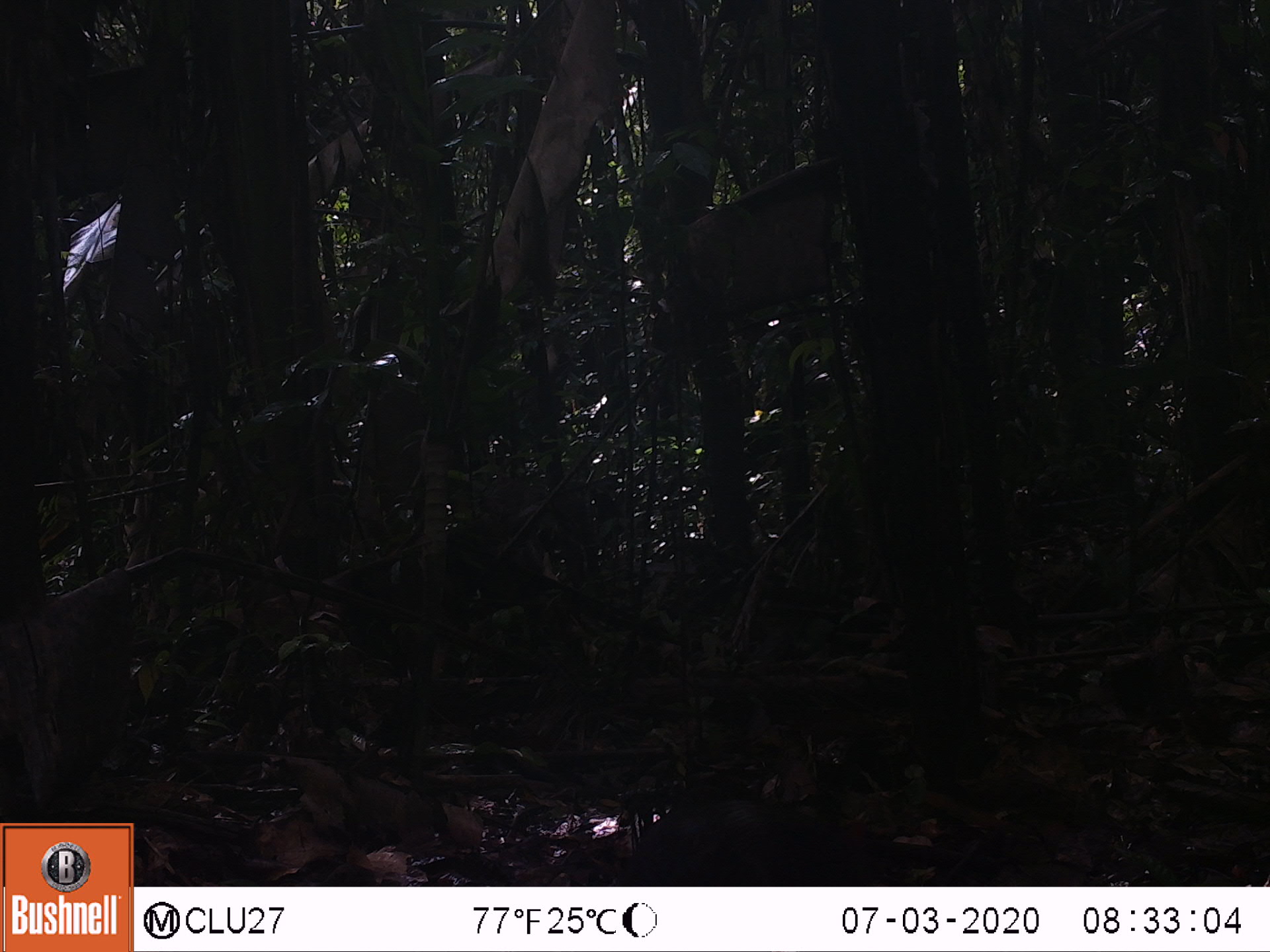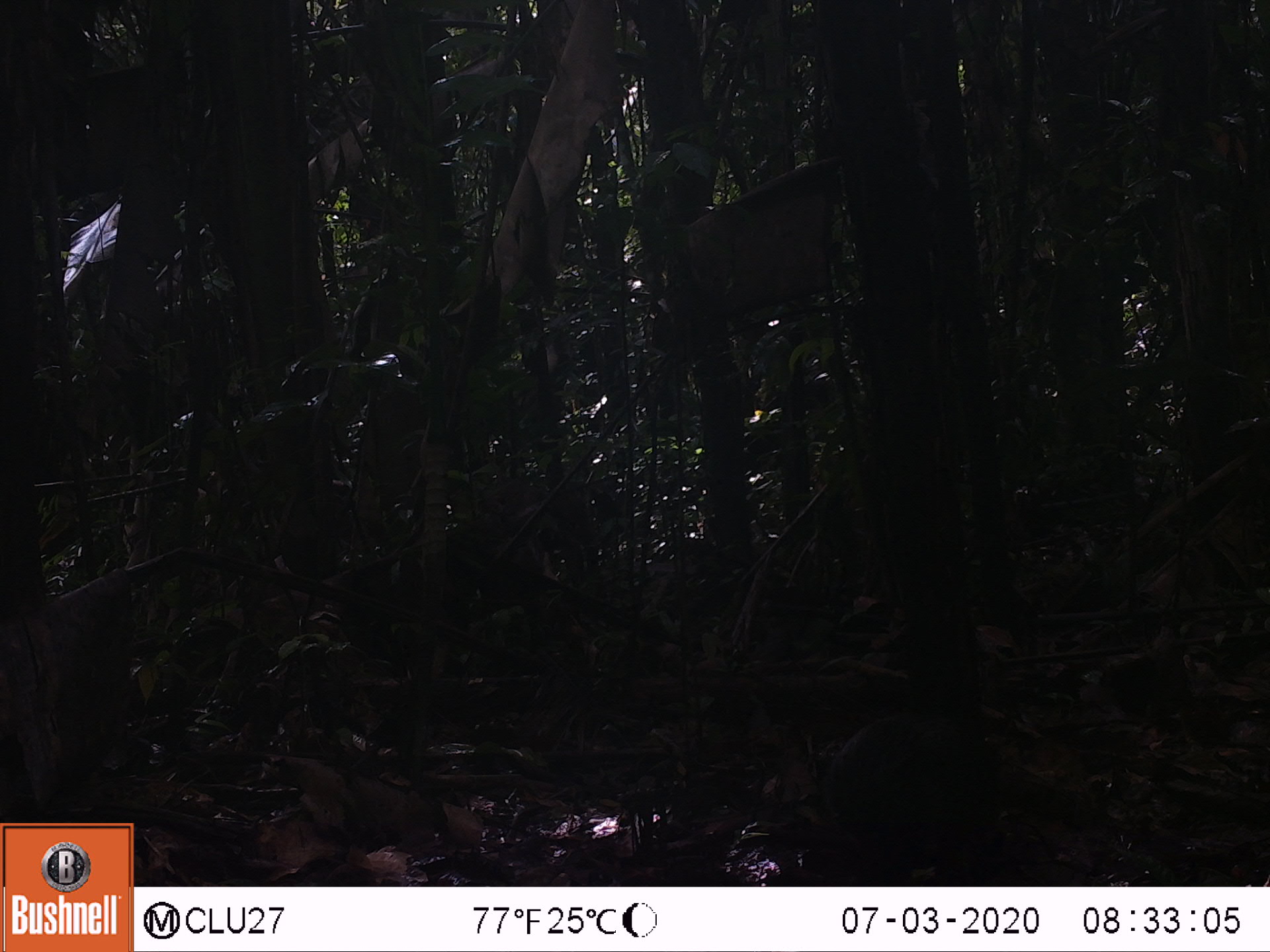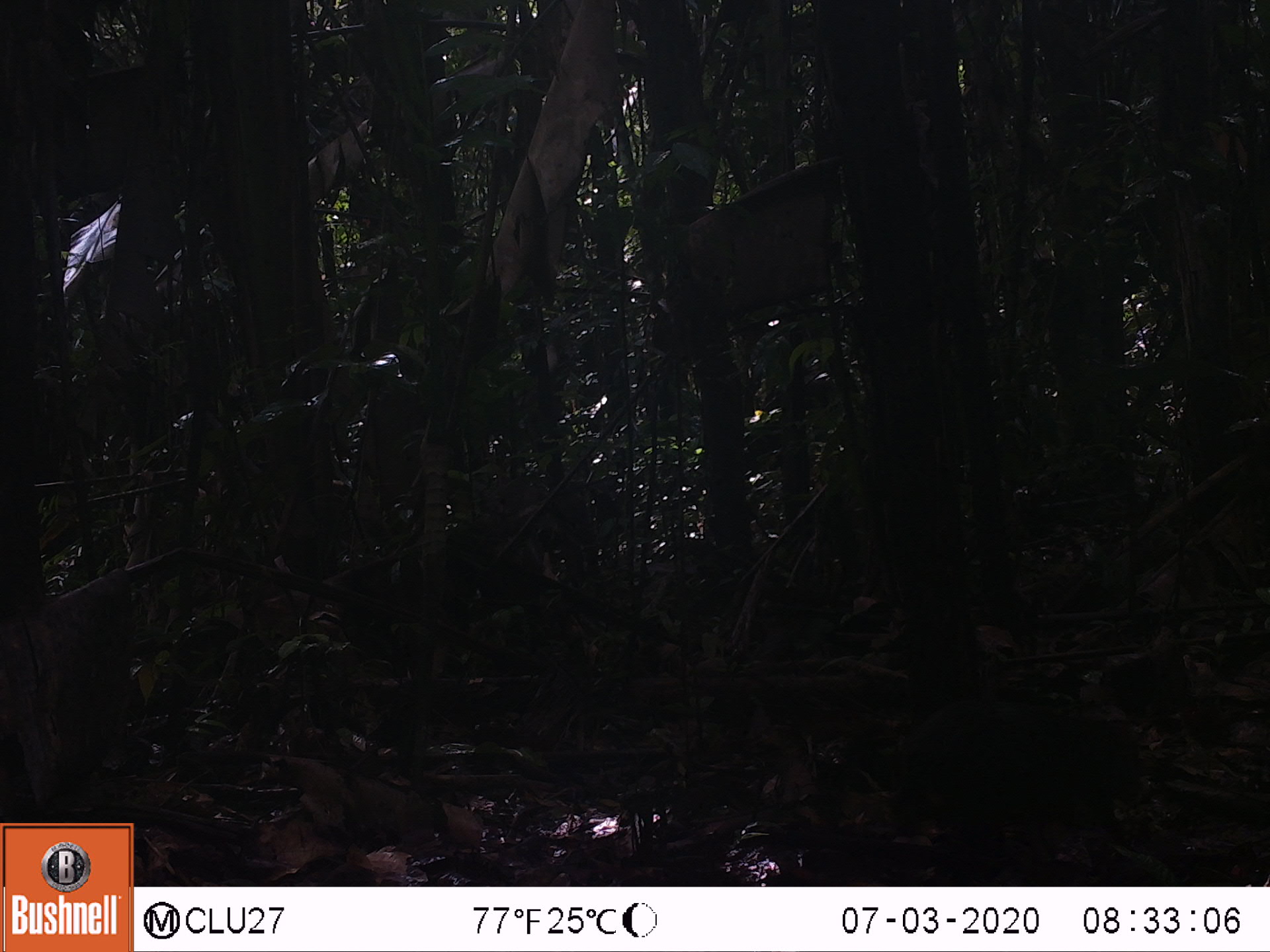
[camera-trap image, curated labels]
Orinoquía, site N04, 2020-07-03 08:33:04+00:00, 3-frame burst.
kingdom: Animalia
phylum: Chordata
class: Mammalia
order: Rodentia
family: Dasyproctidae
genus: Dasyprocta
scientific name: Dasyprocta fuliginosa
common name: black agouti